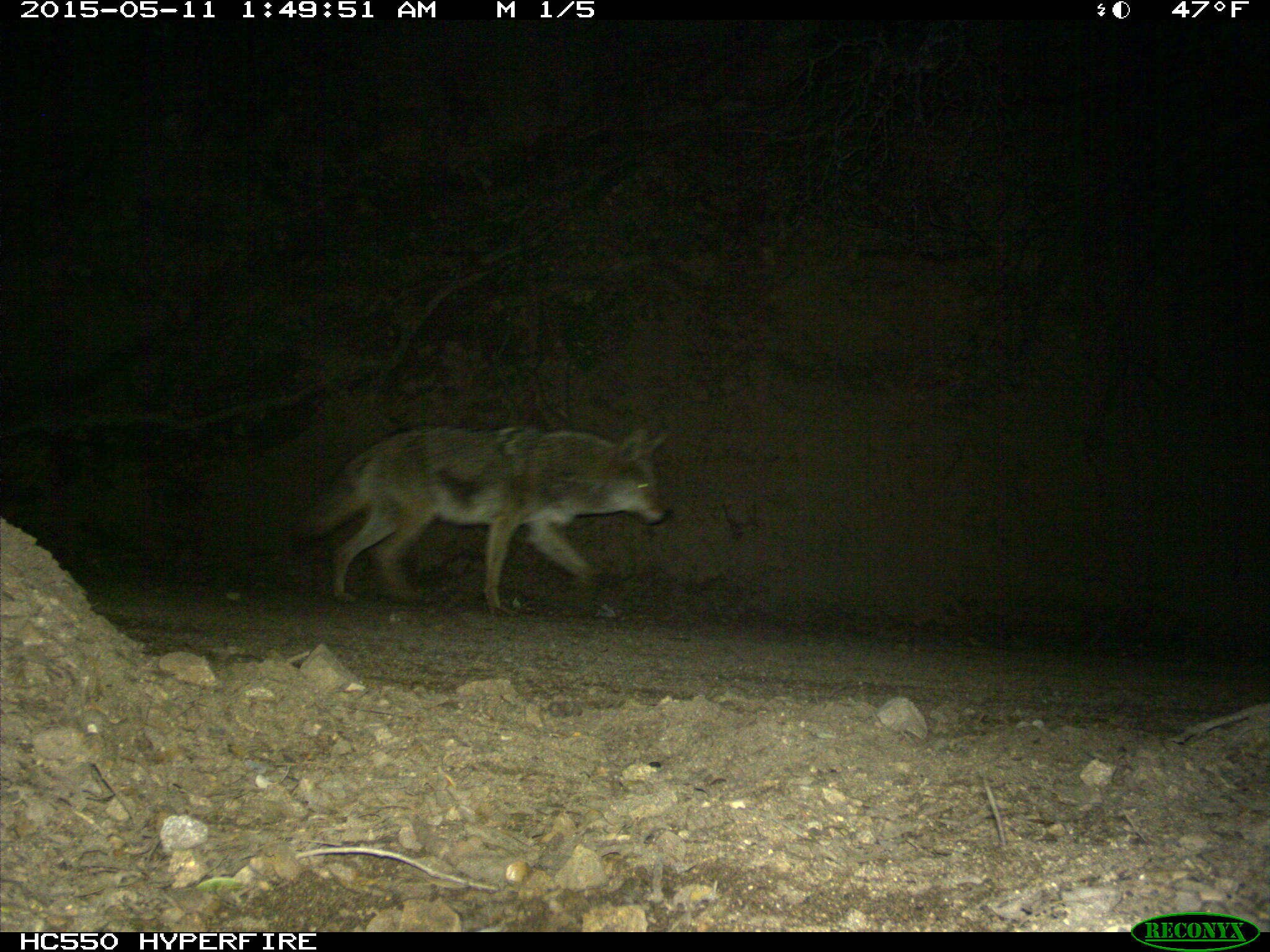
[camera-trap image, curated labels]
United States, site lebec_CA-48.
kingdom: Animalia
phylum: Chordata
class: Mammalia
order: Carnivora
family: Canidae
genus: Canis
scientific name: Canis latrans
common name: coyote